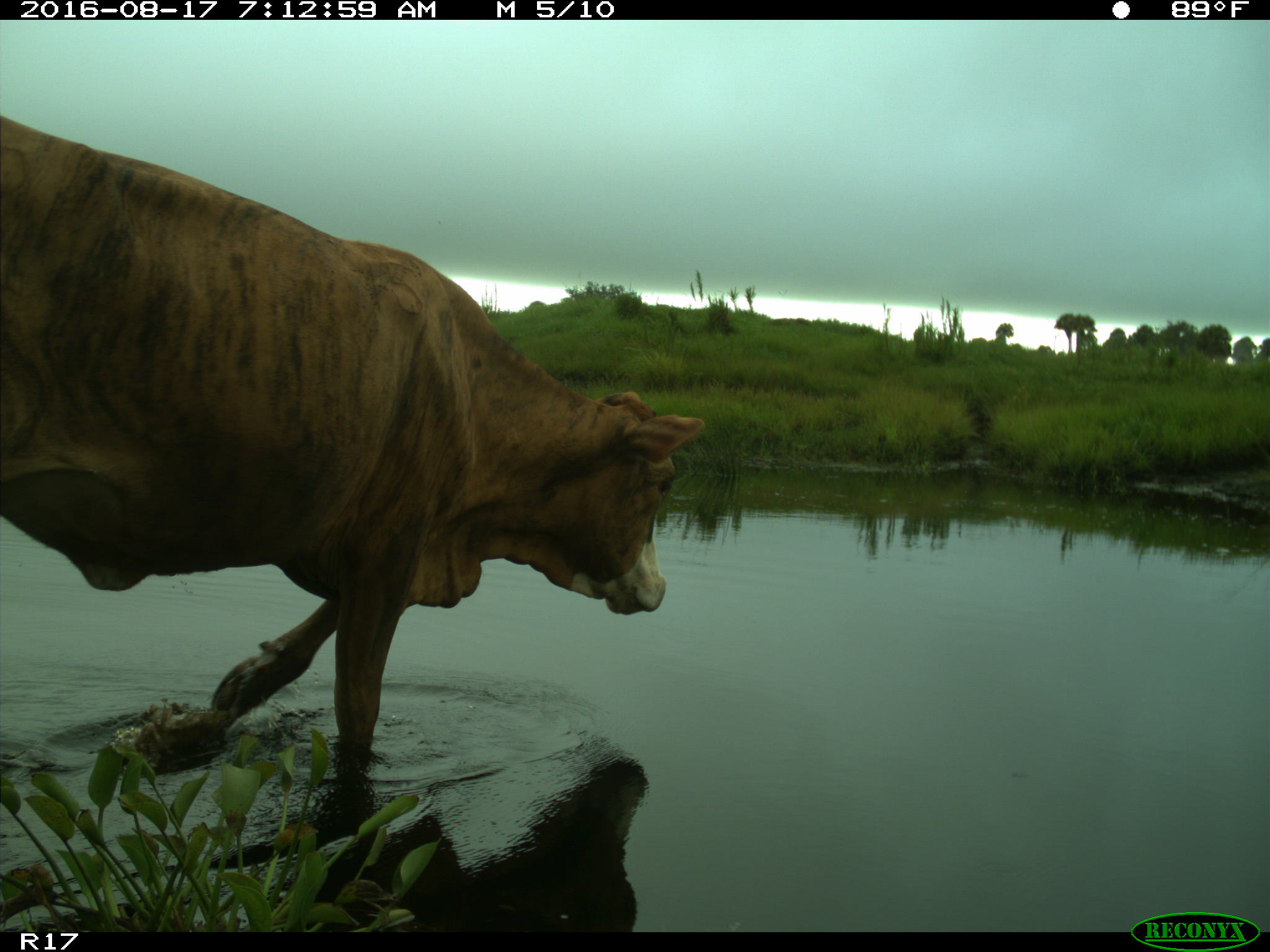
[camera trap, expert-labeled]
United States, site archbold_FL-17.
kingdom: Animalia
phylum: Chordata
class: Mammalia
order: Artiodactyla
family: Bovidae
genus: Bos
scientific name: Bos taurus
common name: domestic cow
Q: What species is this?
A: Bos taurus (domestic cow).